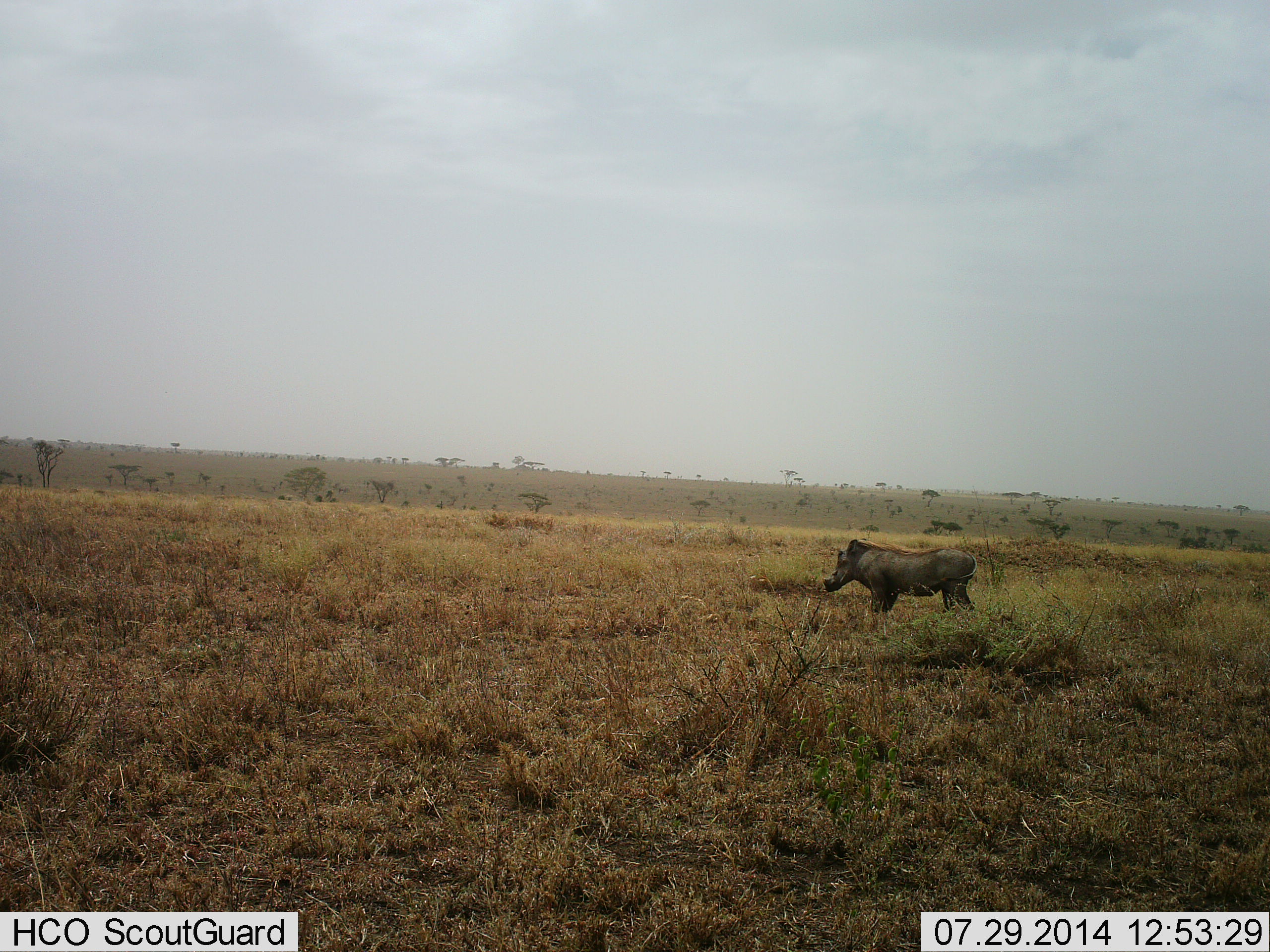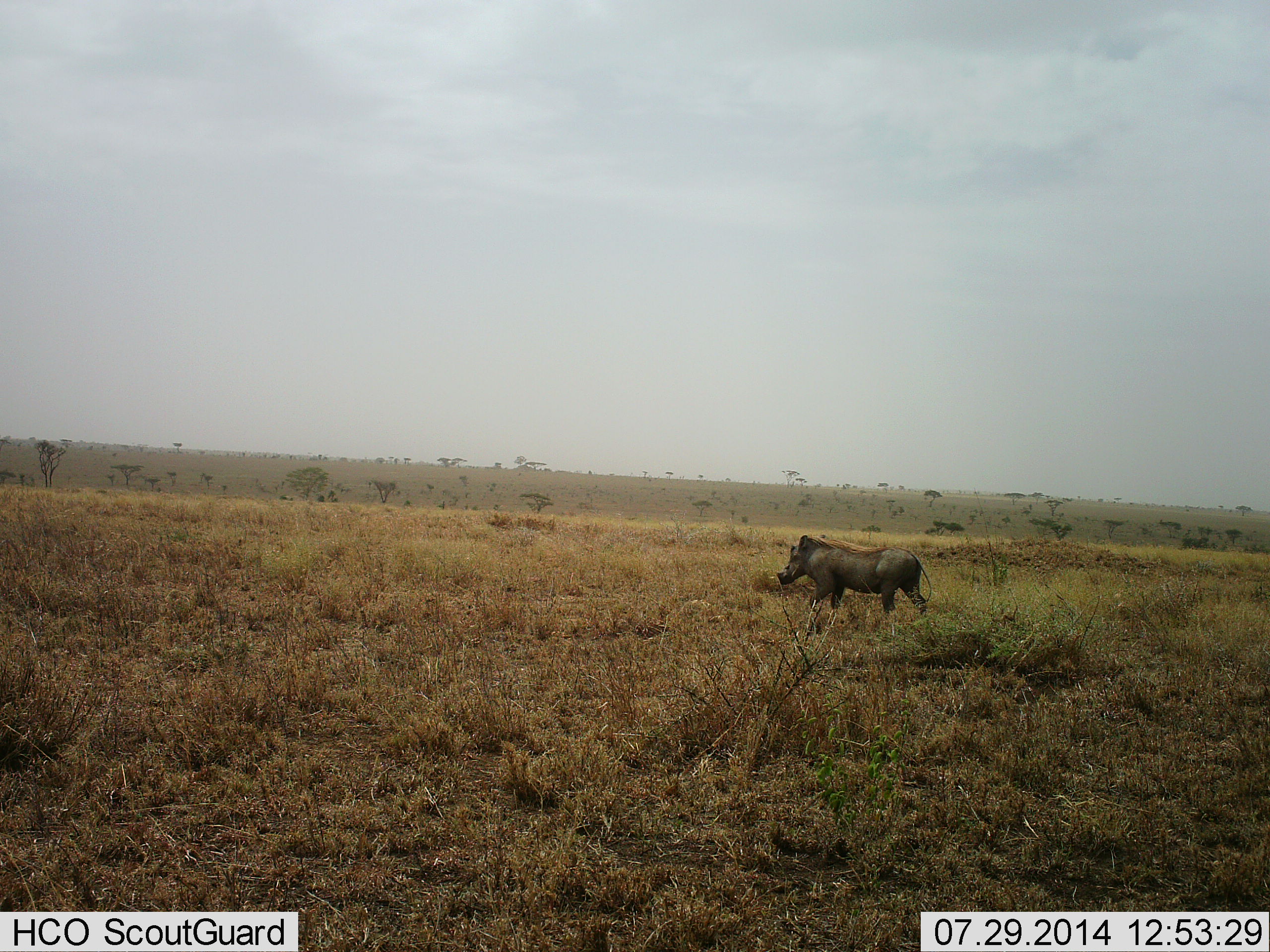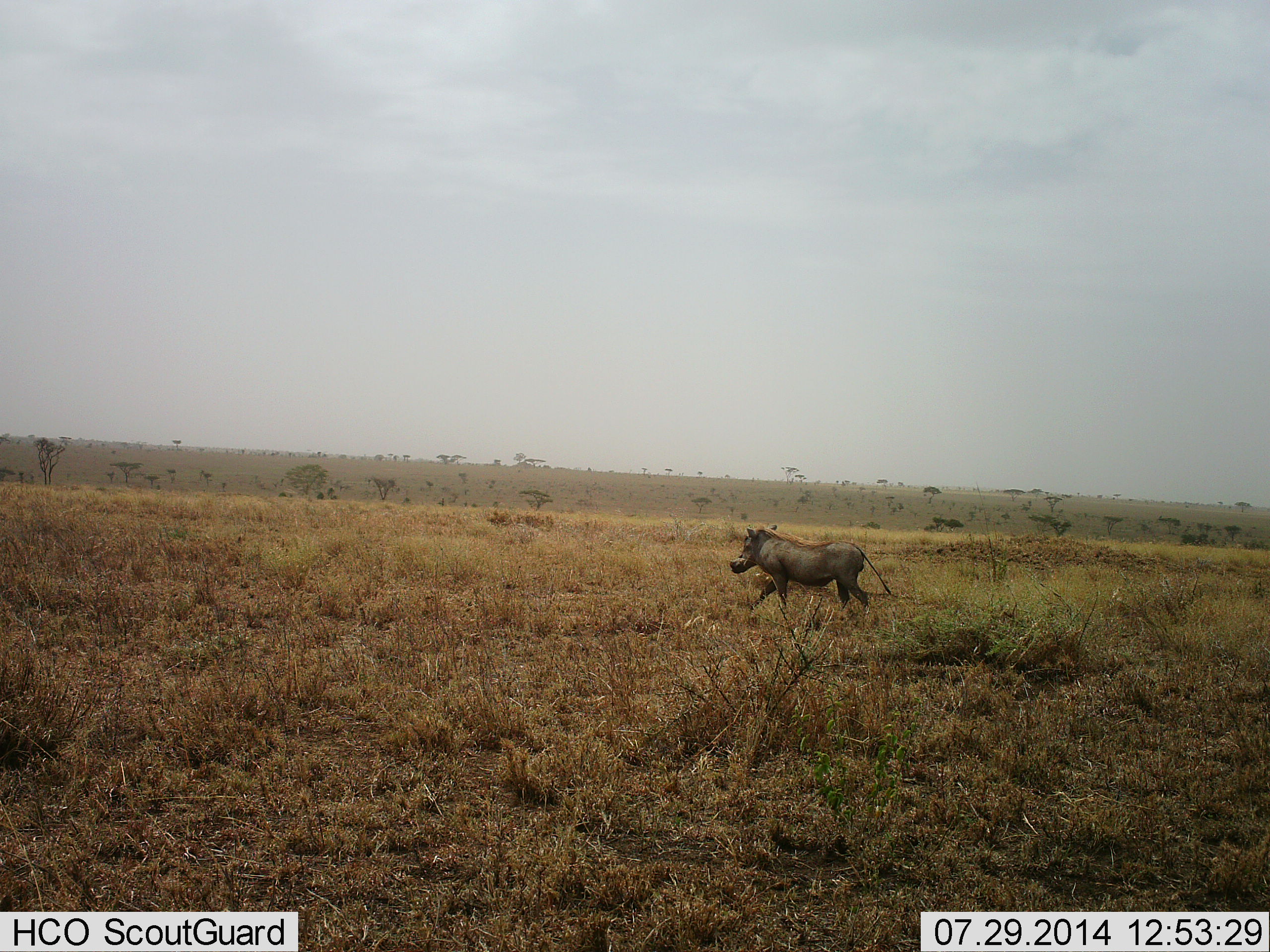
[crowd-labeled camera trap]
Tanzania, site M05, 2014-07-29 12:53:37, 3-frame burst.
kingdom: Animalia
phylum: Chordata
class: Mammalia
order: Artiodactyla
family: Suidae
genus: Phacochoerus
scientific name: Phacochoerus africanus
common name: warthog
Warthog (Phacochoerus africanus), count 1. Behavior (volunteer vote fractions): standing 0%, resting 0%, moving 100%, interacting 0%. Young present (vote fraction): 0%. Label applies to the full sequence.